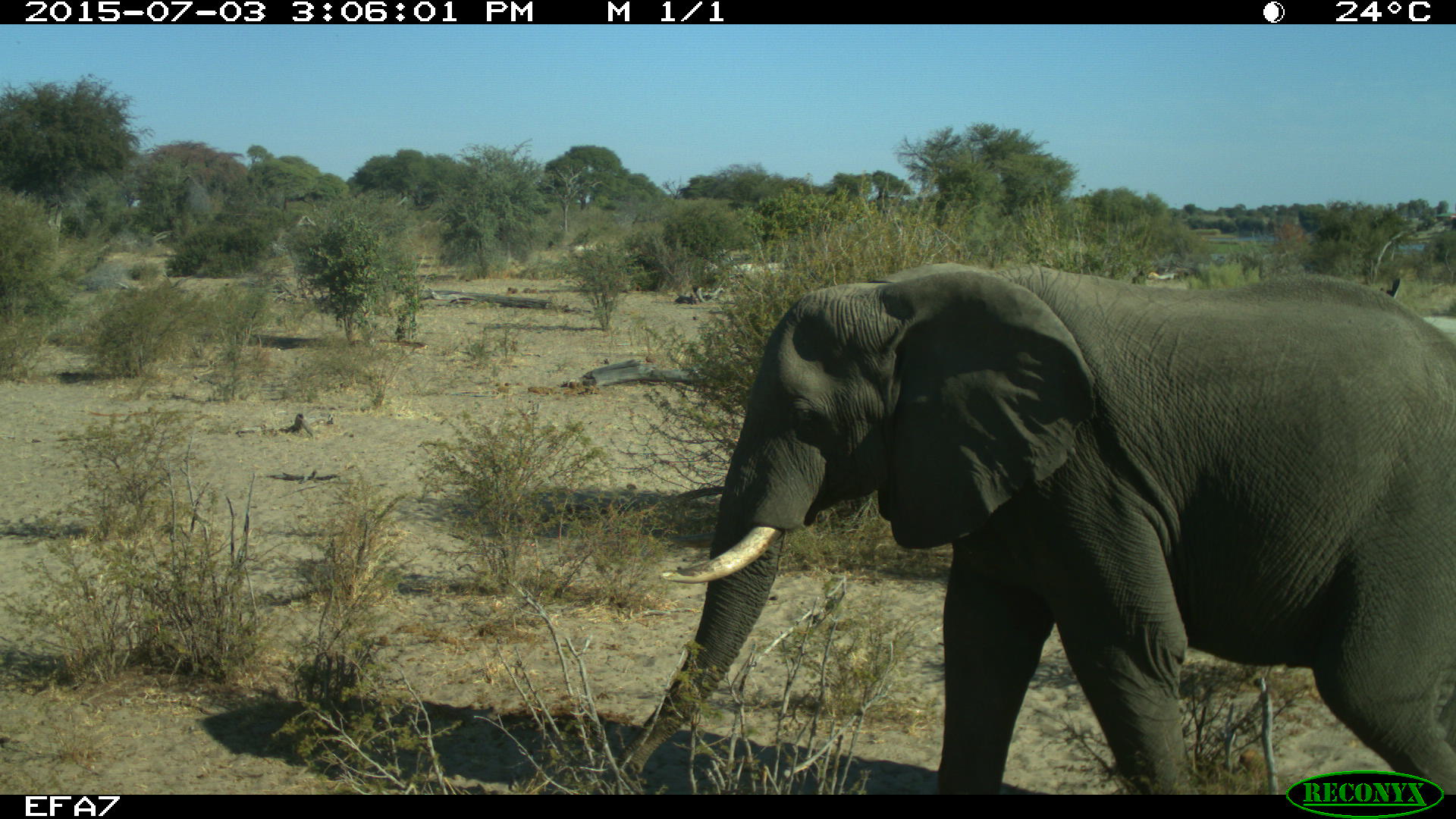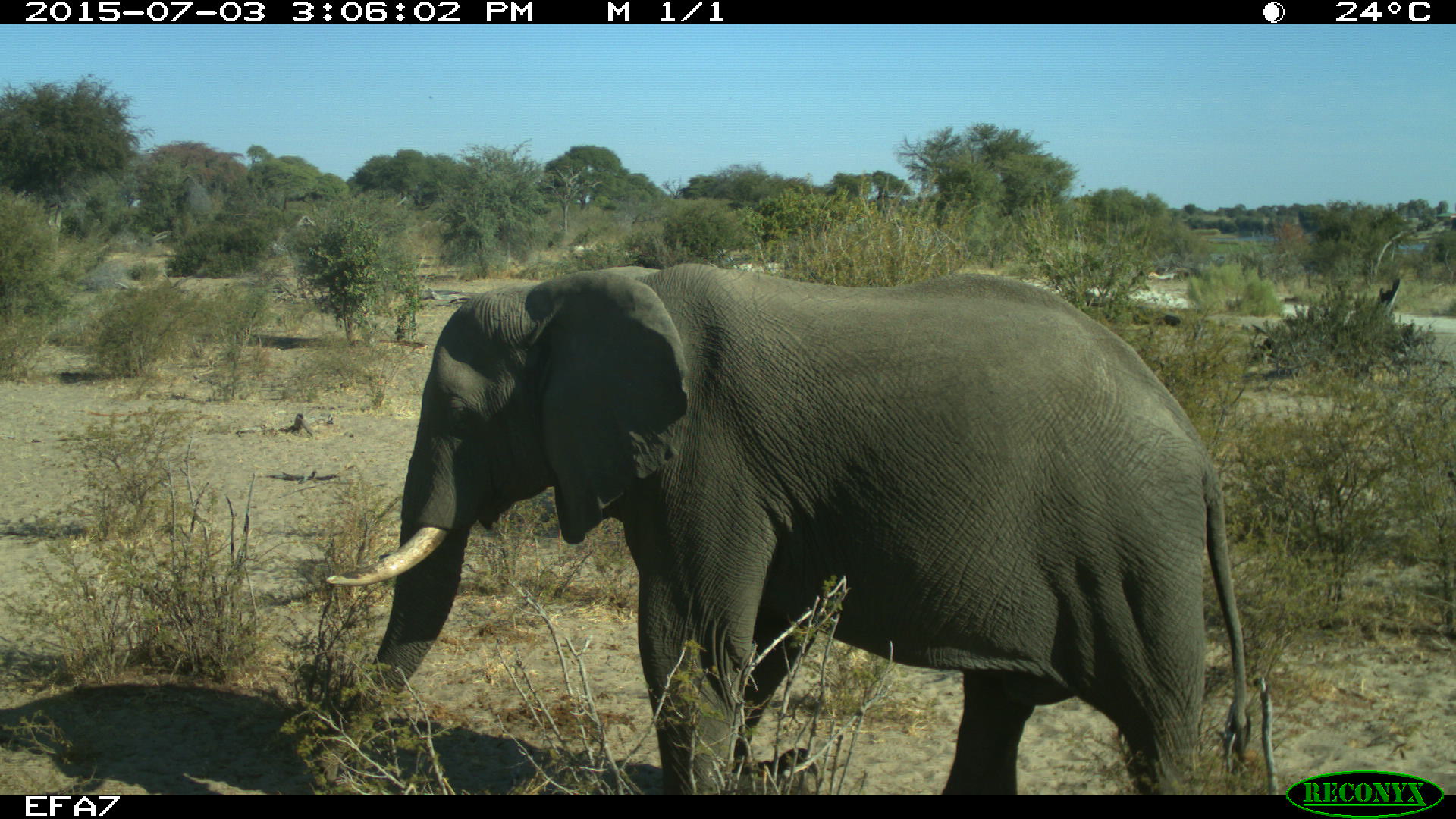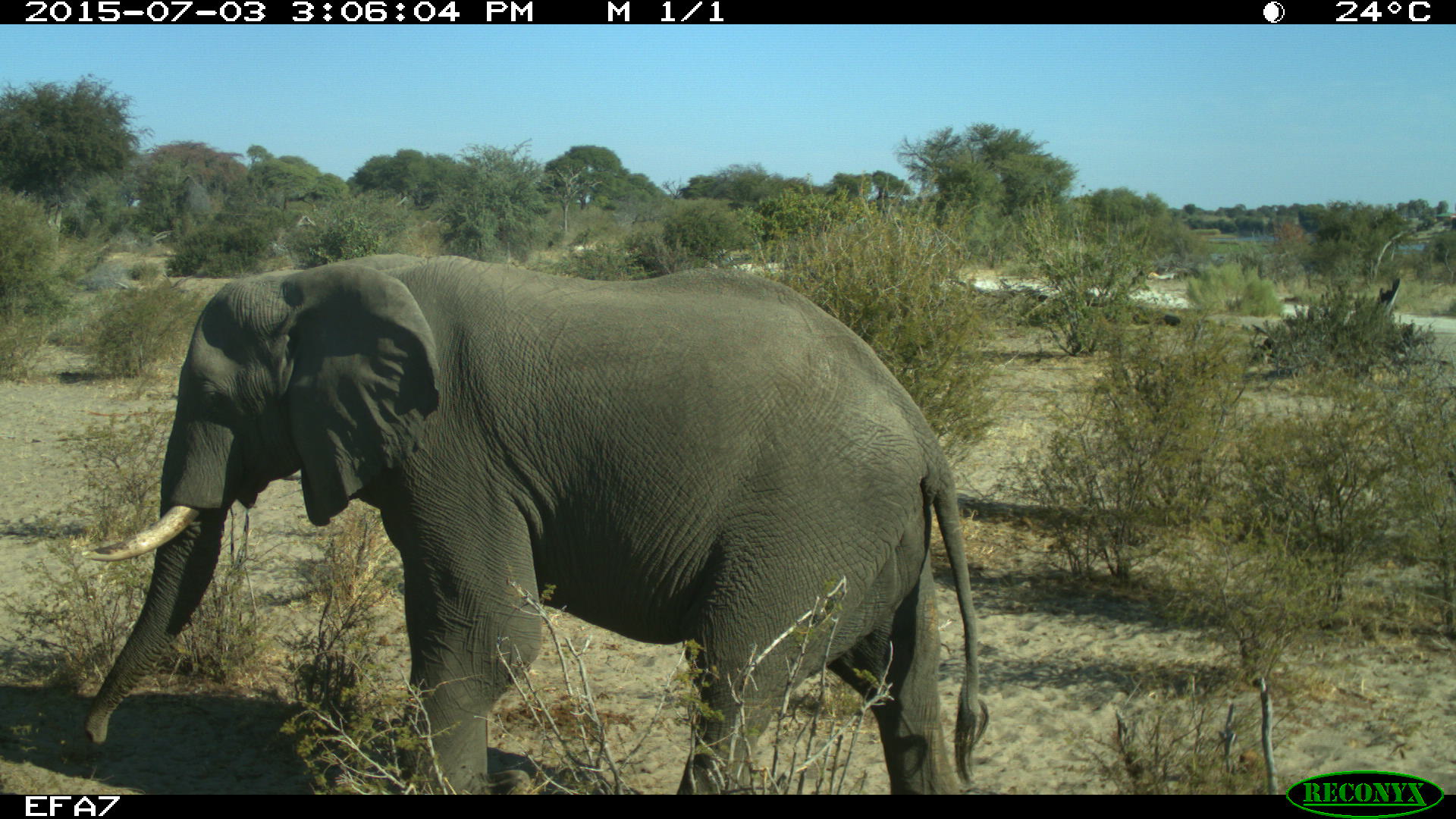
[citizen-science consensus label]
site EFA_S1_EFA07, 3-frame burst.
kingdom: Animalia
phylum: Chordata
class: Mammalia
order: Proboscidea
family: Elephantidae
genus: Loxodonta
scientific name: Loxodonta africana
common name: african bush elephant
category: elephant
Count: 1.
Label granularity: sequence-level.